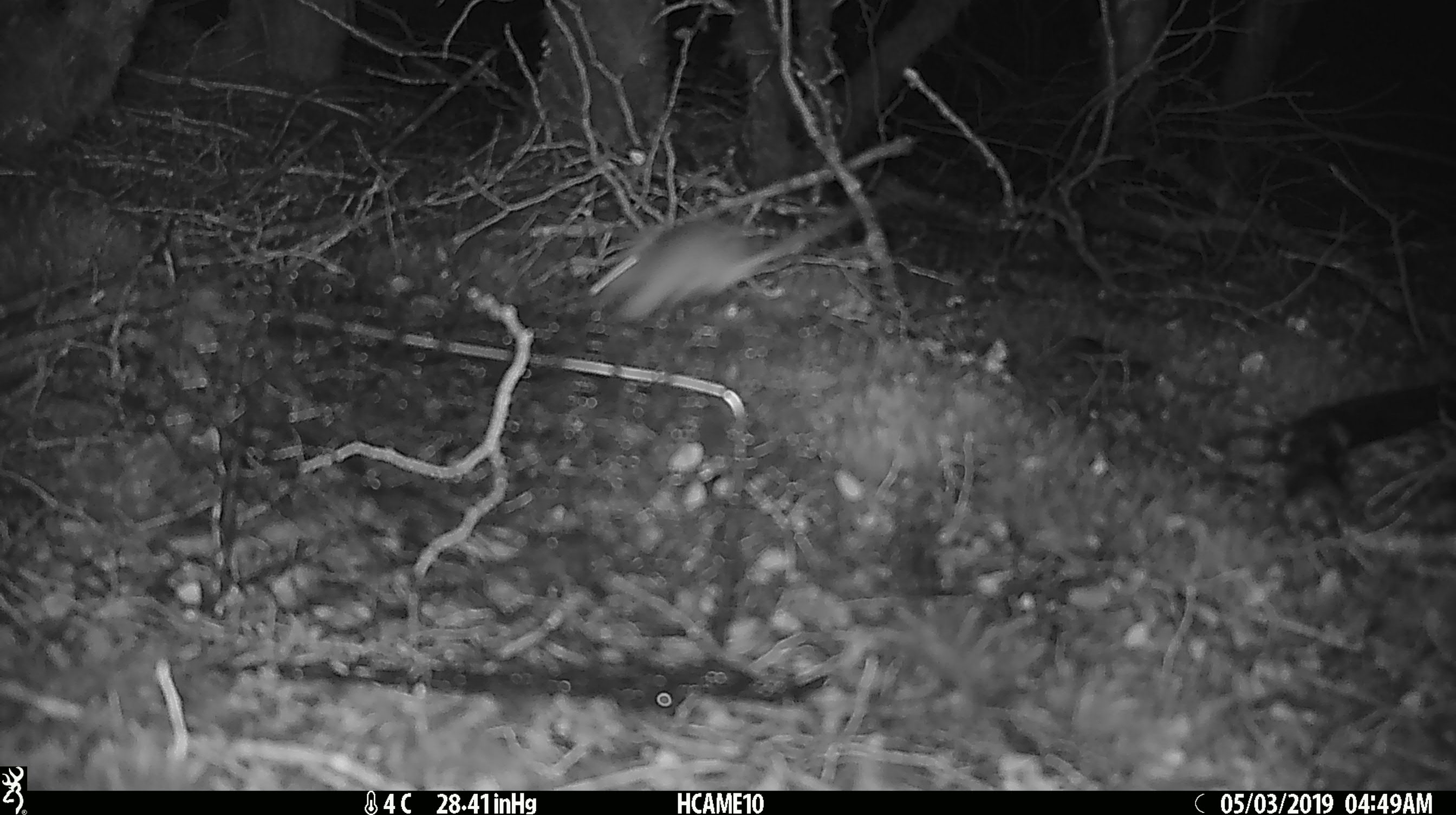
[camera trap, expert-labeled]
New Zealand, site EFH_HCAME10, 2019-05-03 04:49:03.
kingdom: Animalia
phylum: Chordata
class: Mammalia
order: Rodentia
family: Muridae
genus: Mus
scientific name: Mus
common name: mouse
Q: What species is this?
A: Mouse (Mus).